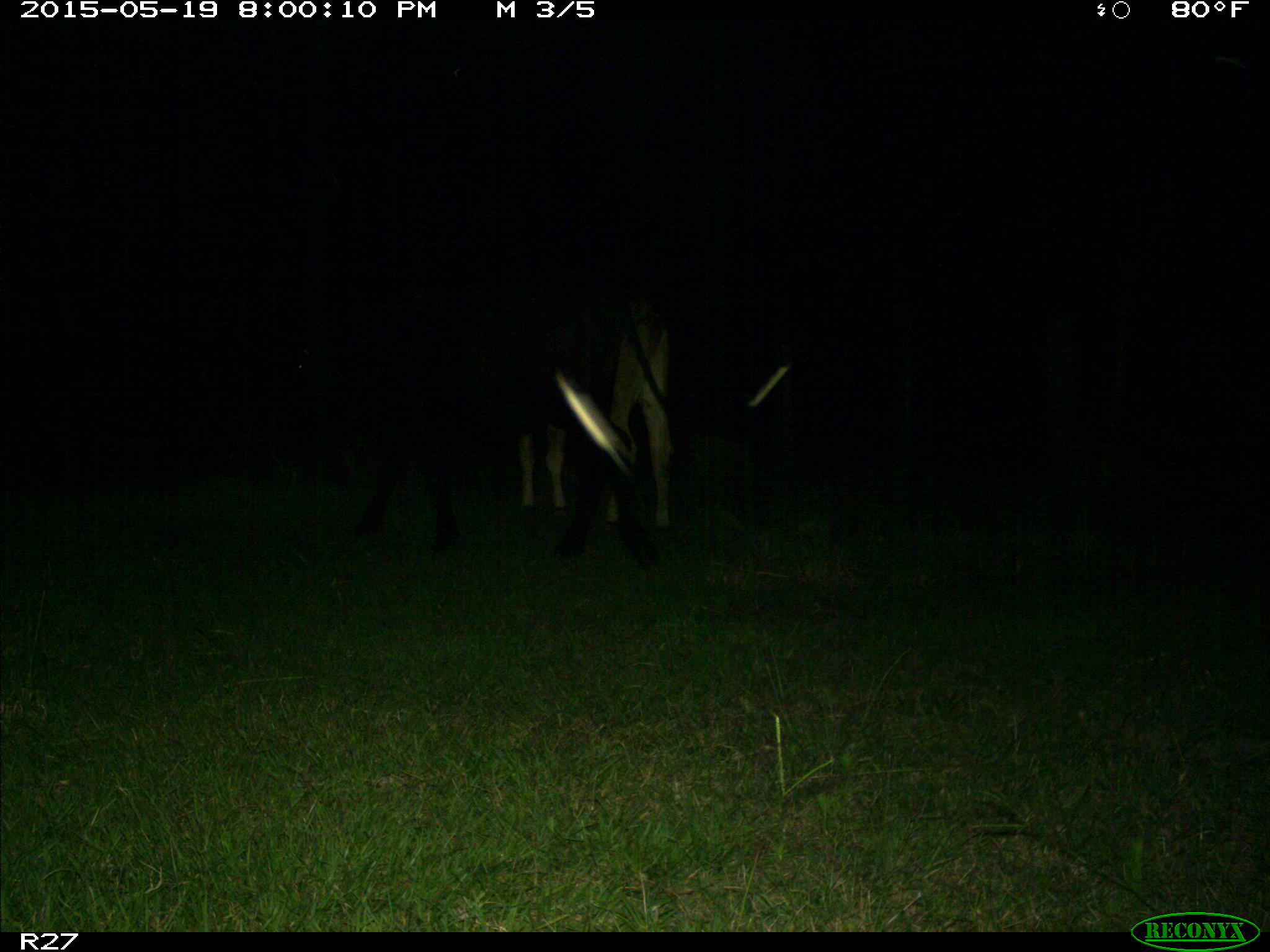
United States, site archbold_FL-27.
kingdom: Animalia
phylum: Chordata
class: Mammalia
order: Artiodactyla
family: Bovidae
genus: Bos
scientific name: Bos taurus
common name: domestic cow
Bos taurus (domestic cow).